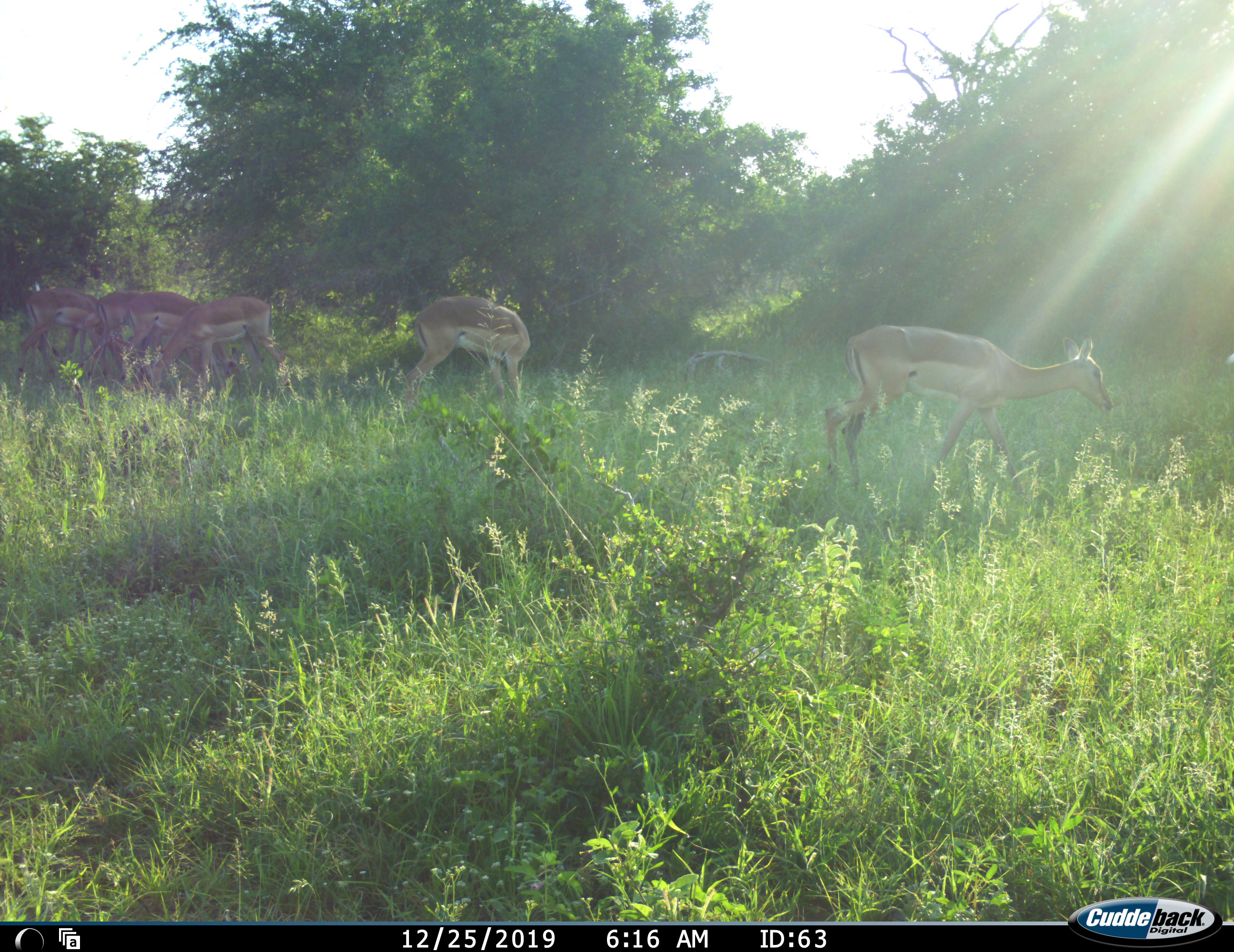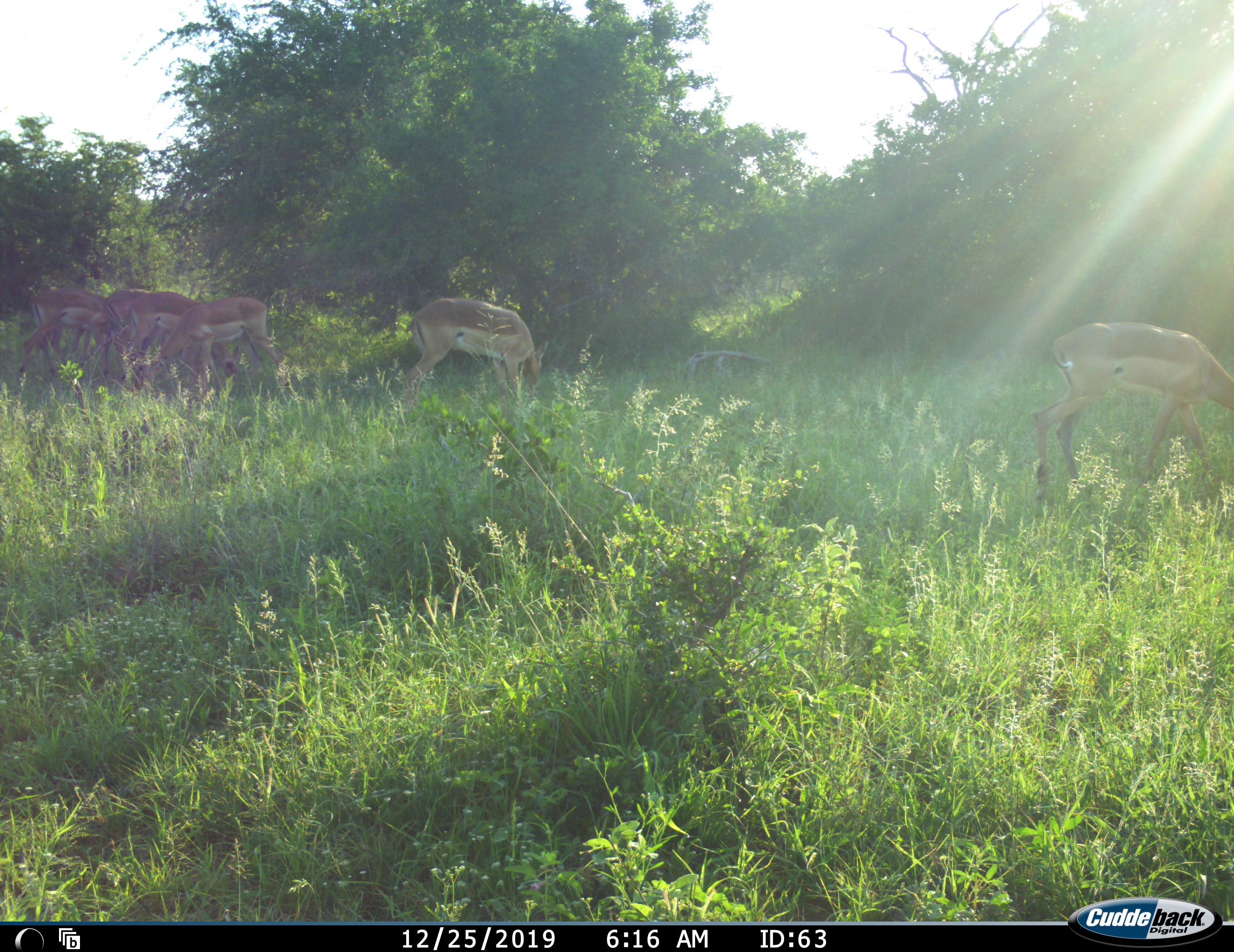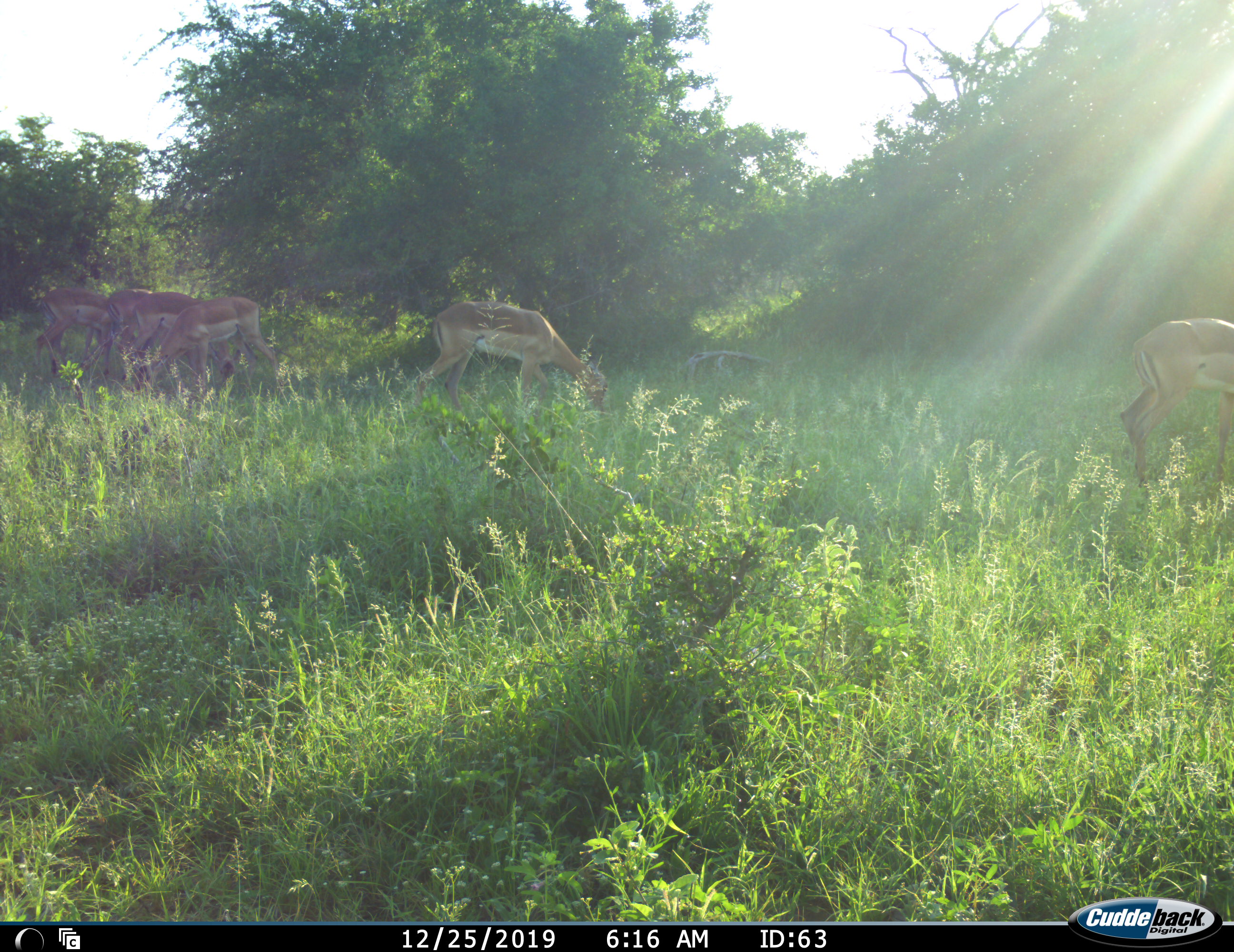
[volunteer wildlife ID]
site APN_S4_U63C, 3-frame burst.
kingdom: Animalia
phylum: Chordata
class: Mammalia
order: Artiodactyla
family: Bovidae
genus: Aepyceros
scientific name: Aepyceros melampus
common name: impala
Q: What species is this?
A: Impala (Aepyceros melampus).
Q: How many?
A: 6.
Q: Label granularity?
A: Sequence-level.